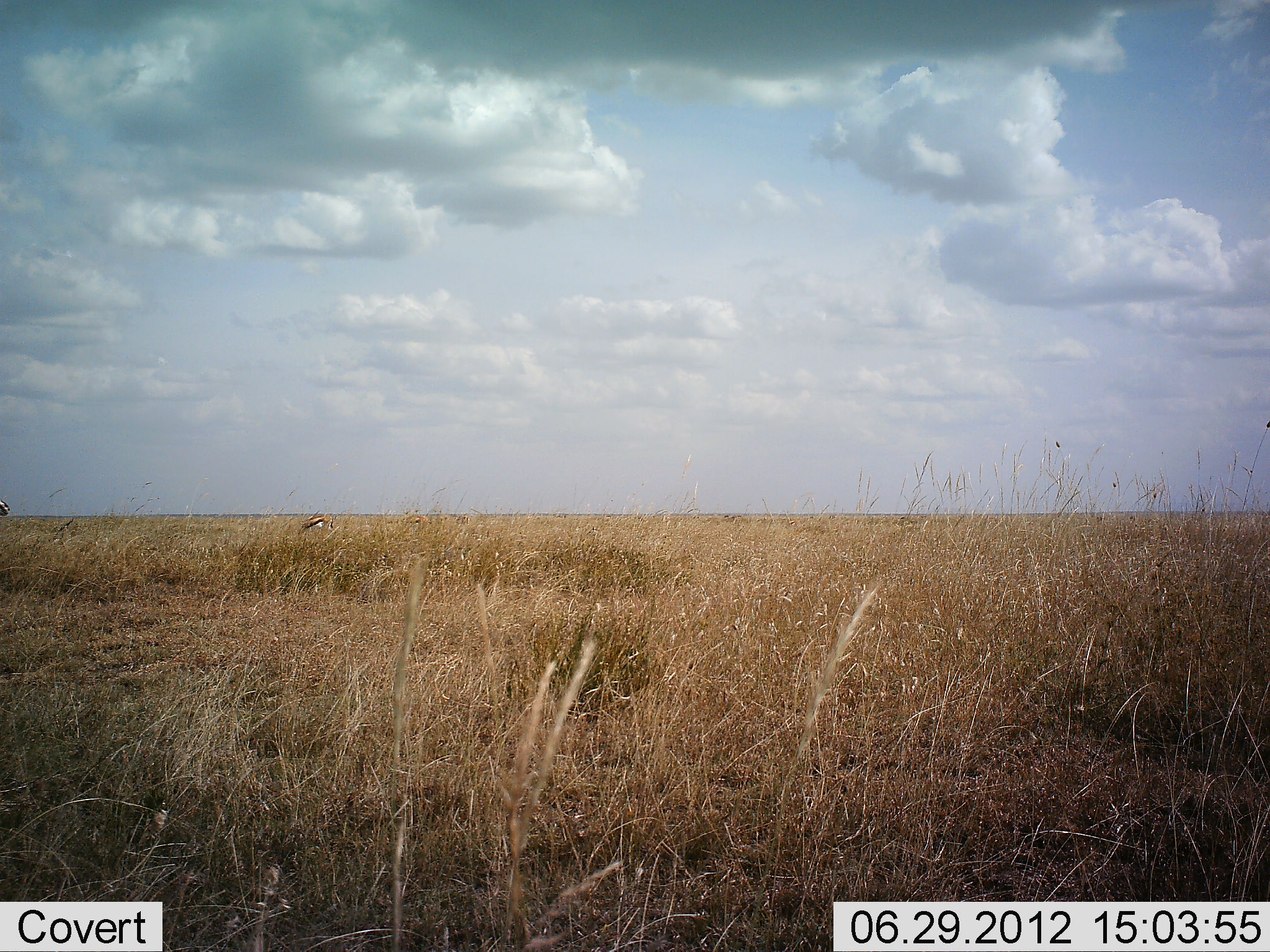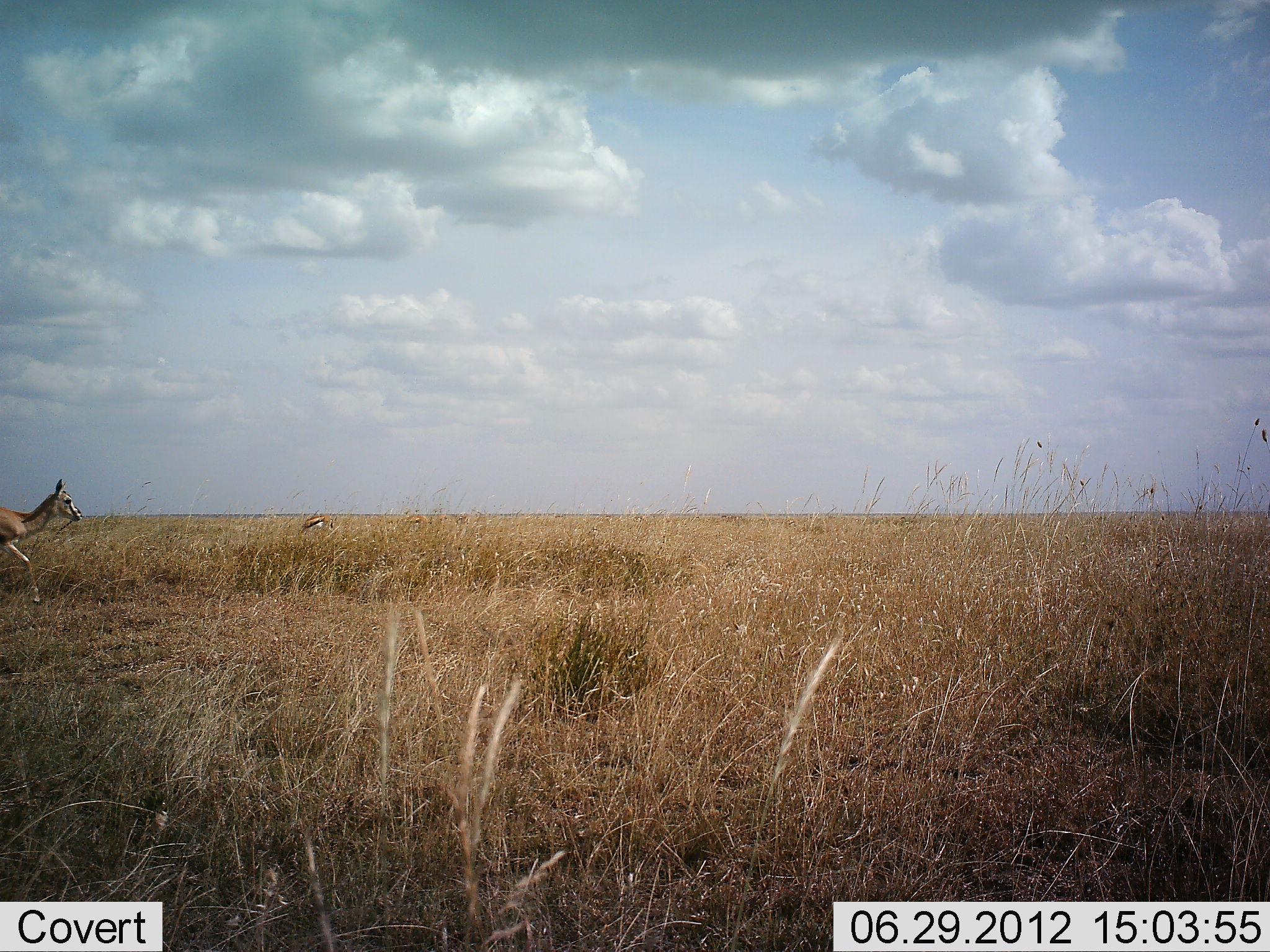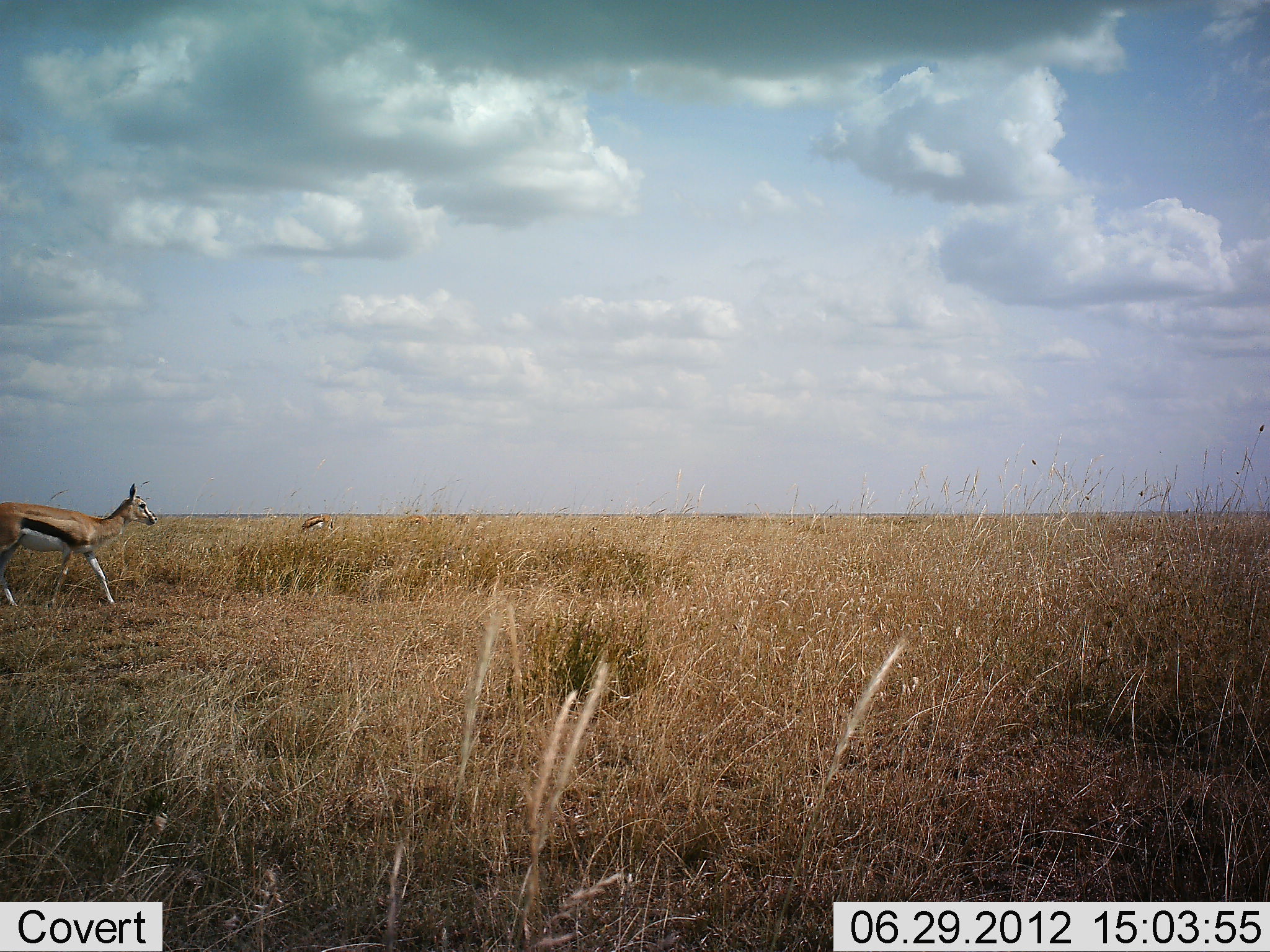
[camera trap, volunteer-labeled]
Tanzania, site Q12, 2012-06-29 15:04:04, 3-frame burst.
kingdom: Animalia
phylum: Chordata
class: Mammalia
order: Artiodactyla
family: Bovidae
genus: Eudorcas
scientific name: Eudorcas thomsonii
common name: thomson's gazelle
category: gazellethomsons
Gazellethomsons (thomson's gazelle) (Eudorcas thomsonii), count 2. Behavior (volunteer vote fractions): standing 30%, resting 0%, moving 100%, interacting 0%. Young present (vote fraction): 0%. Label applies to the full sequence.